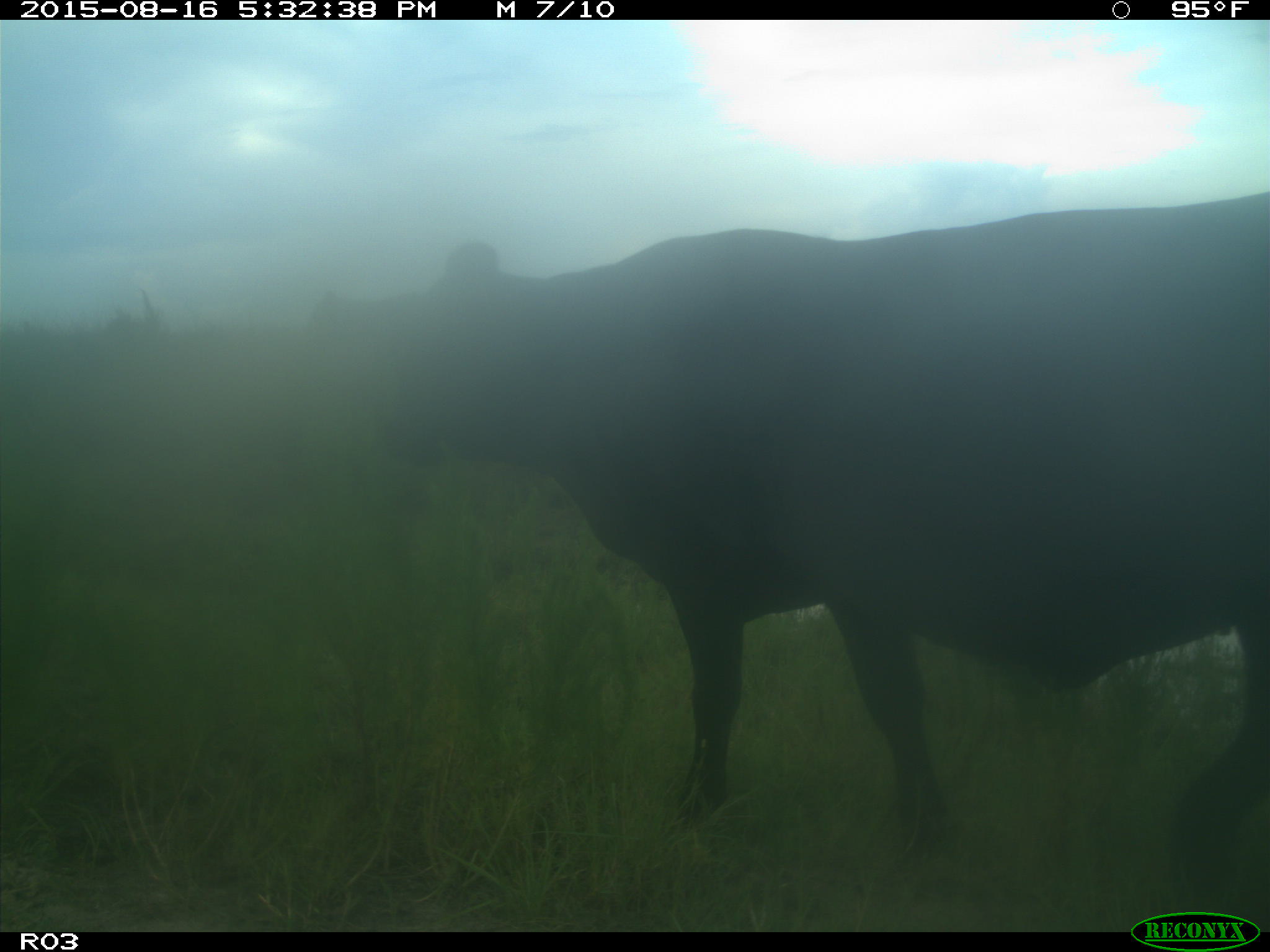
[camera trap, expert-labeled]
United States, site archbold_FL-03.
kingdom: Animalia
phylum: Chordata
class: Mammalia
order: Artiodactyla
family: Bovidae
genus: Bos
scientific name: Bos taurus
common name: domestic cow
Bos taurus (domestic cow).